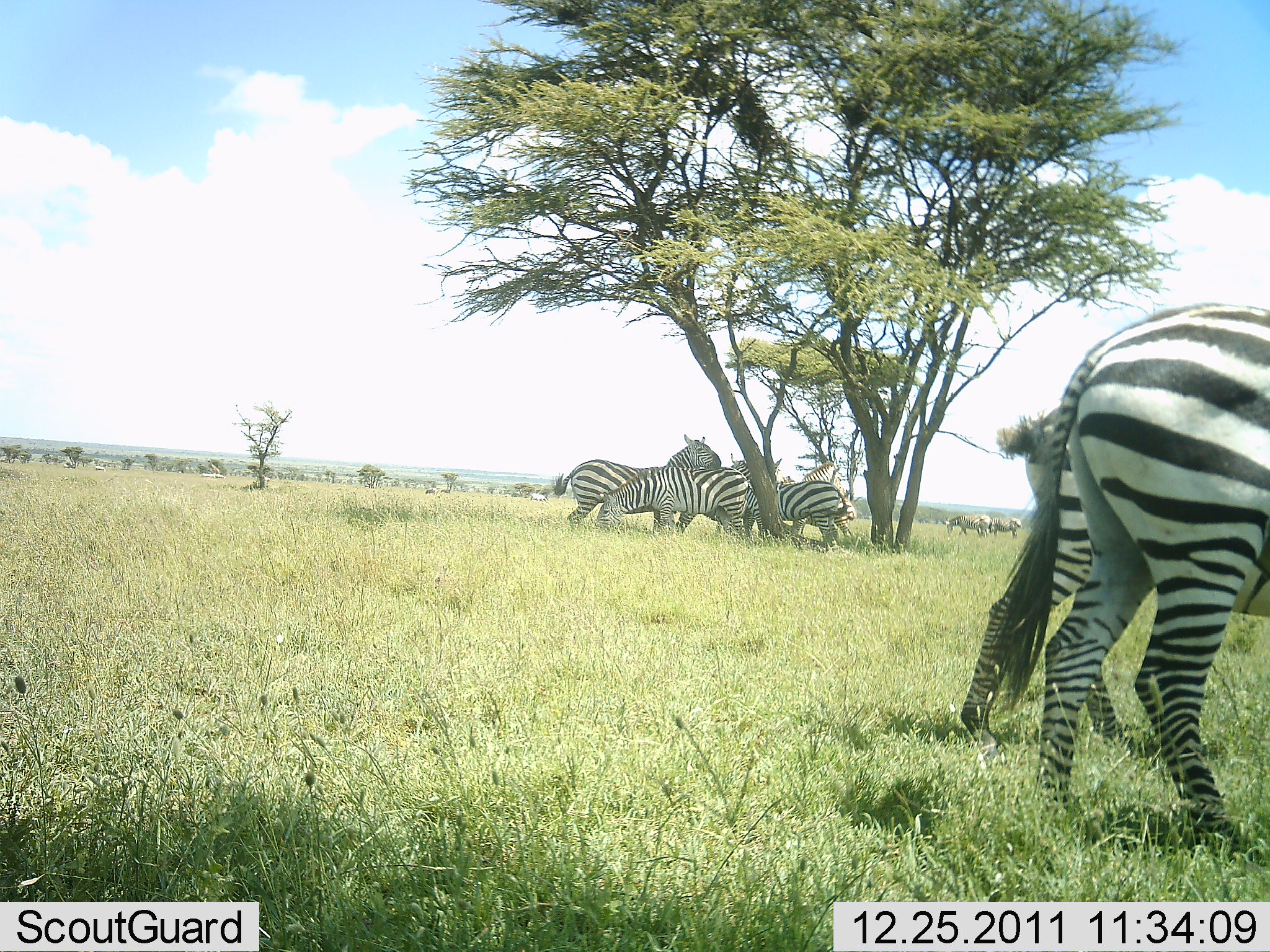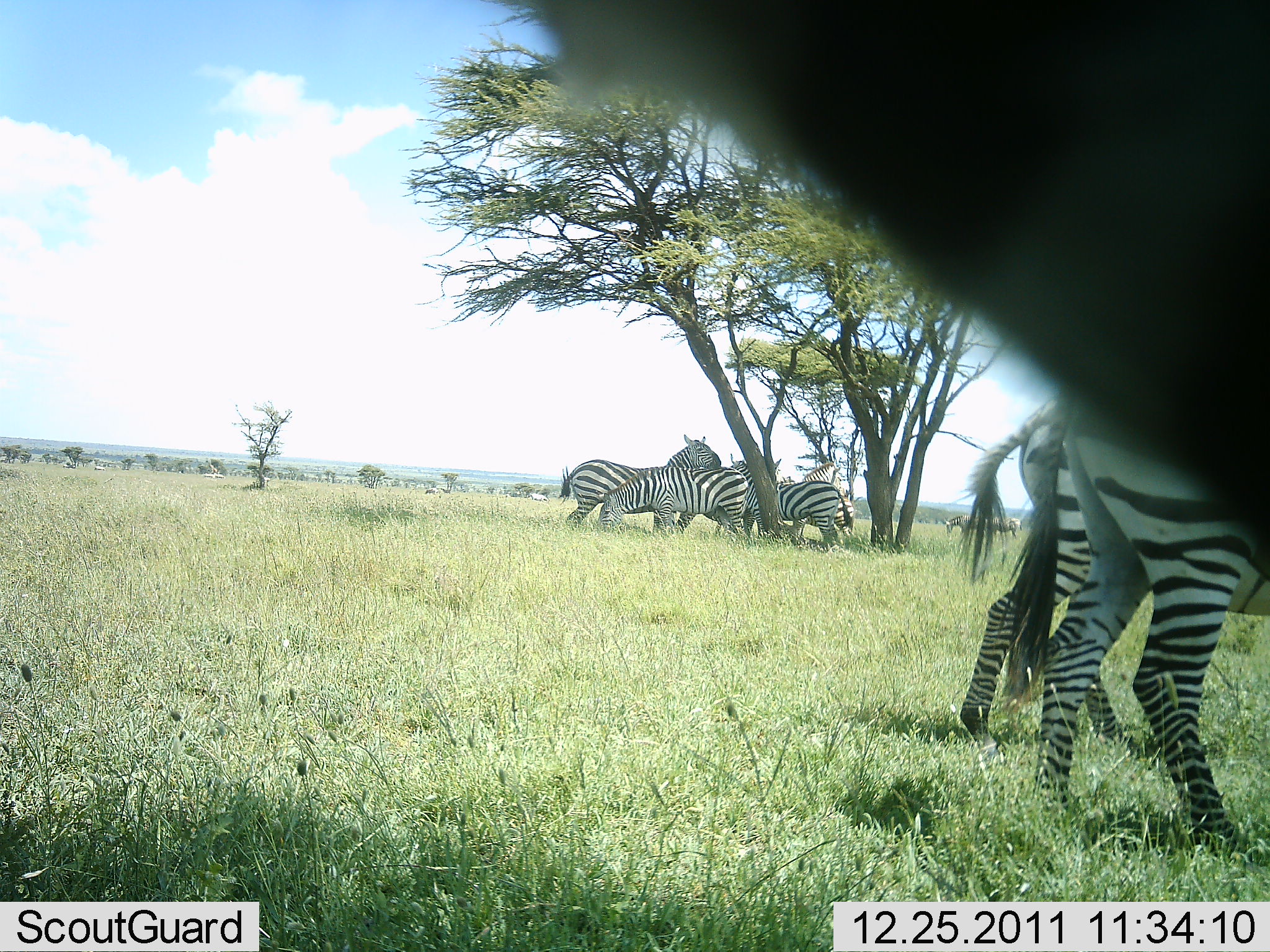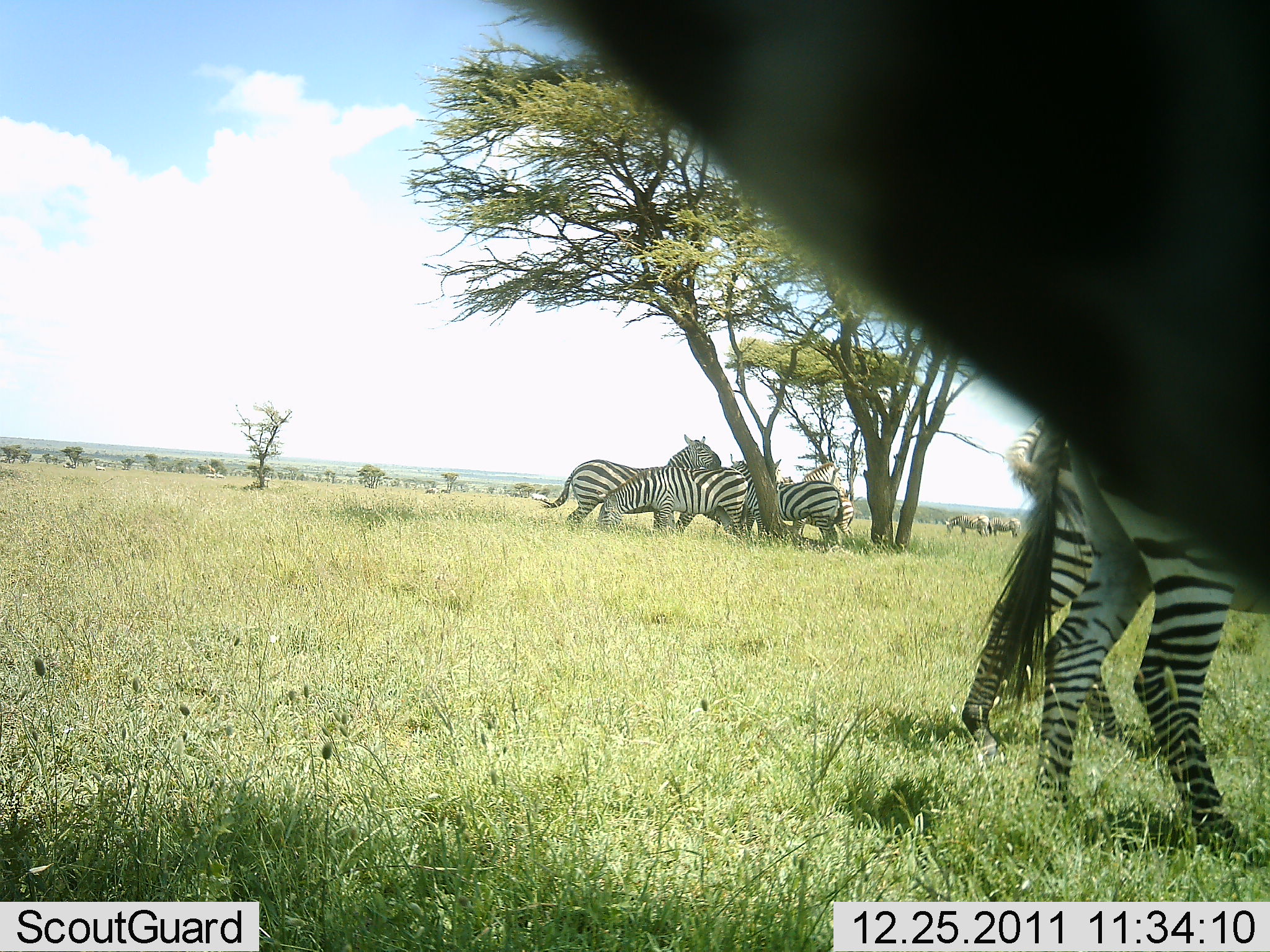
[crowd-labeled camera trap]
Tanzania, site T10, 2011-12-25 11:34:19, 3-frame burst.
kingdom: Animalia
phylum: Chordata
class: Mammalia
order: Perissodactyla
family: Equidae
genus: Equus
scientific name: Equus quagga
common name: plains zebra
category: zebra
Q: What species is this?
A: Zebra (plains zebra) (Equus quagga).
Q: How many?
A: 7.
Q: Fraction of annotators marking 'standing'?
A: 60%.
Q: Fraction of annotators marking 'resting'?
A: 20%.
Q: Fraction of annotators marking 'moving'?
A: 20%.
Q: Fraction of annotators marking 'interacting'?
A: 20%.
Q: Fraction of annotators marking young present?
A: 0%.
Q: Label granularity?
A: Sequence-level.